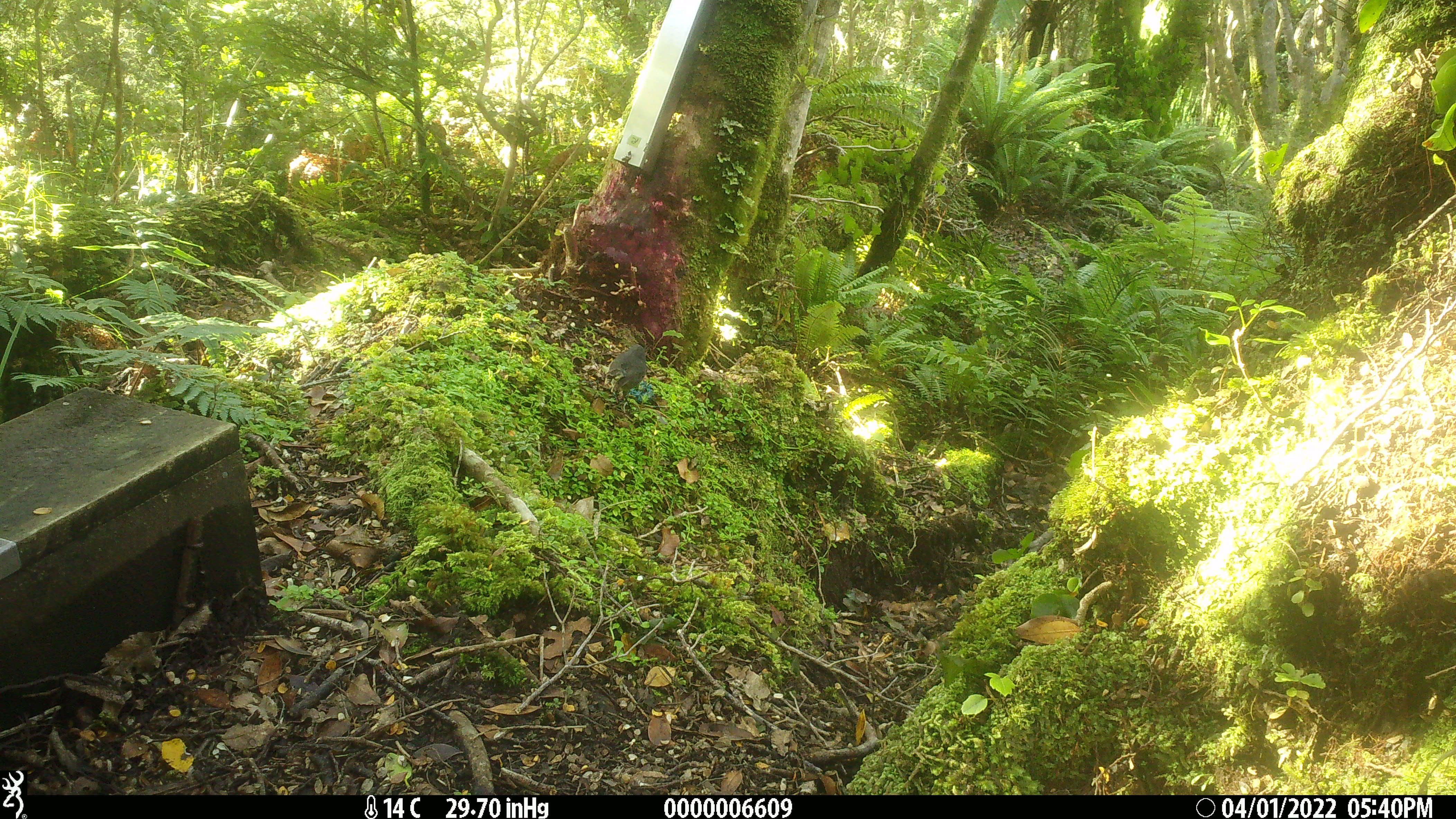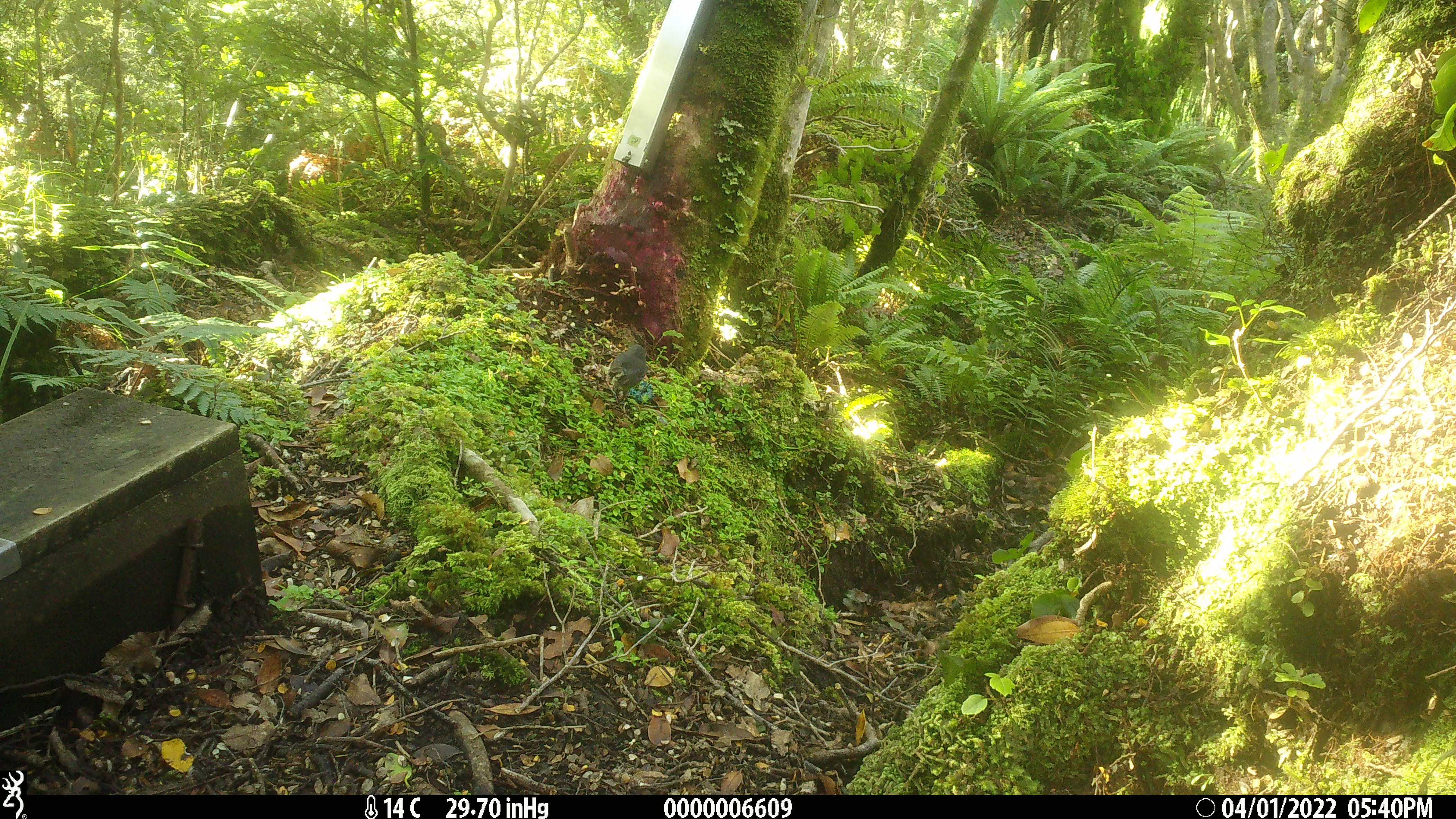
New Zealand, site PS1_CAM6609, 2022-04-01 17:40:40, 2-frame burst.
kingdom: Animalia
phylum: Chordata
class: Aves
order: Passeriformes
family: Petroicidae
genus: Petroica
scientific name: Petroica australis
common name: new zealand robin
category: robin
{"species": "robin (new zealand robin) (Petroica australis)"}